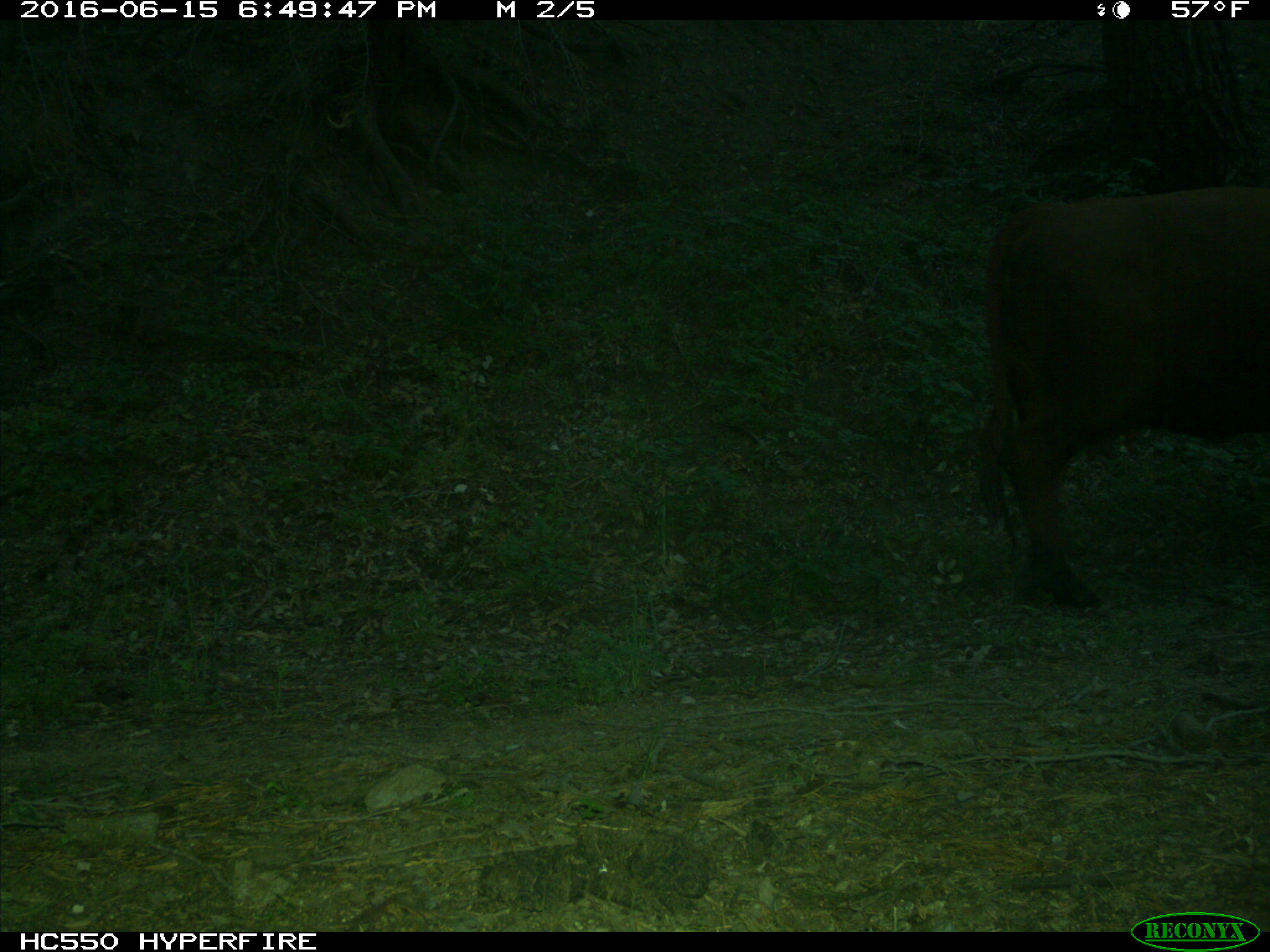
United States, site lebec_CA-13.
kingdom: Animalia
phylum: Chordata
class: Mammalia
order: Artiodactyla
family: Bovidae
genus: Bos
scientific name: Bos taurus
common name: domestic cow